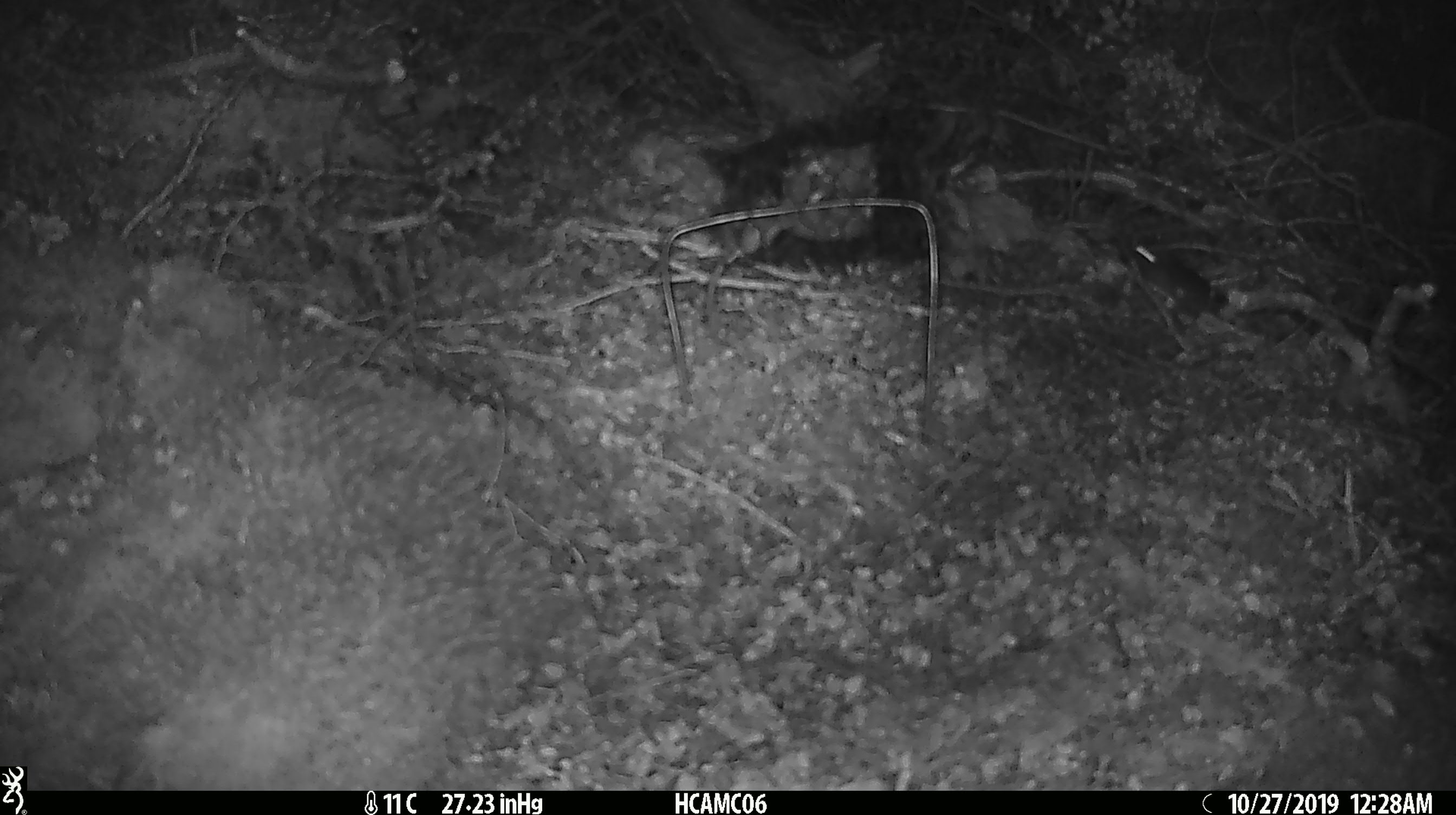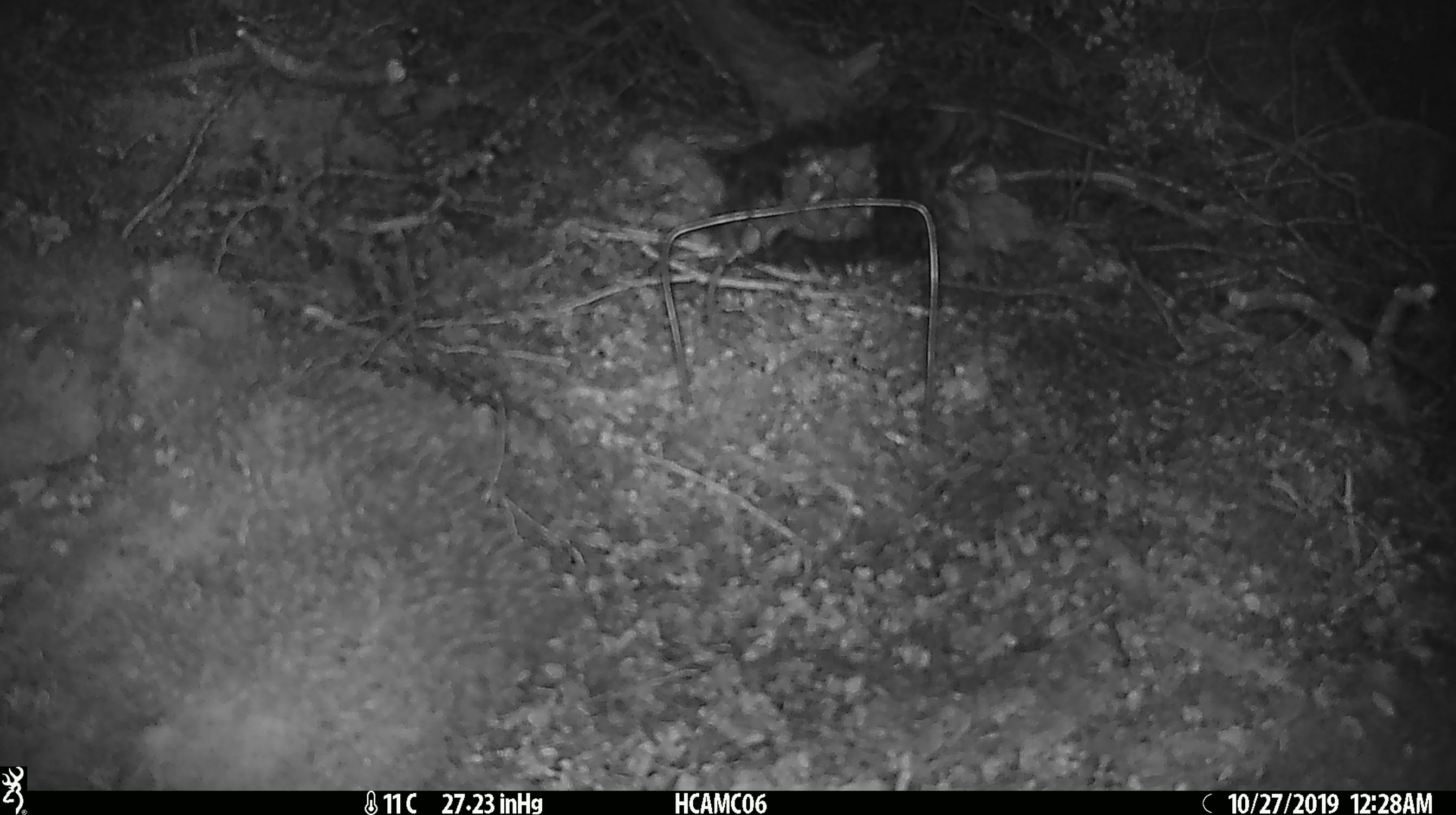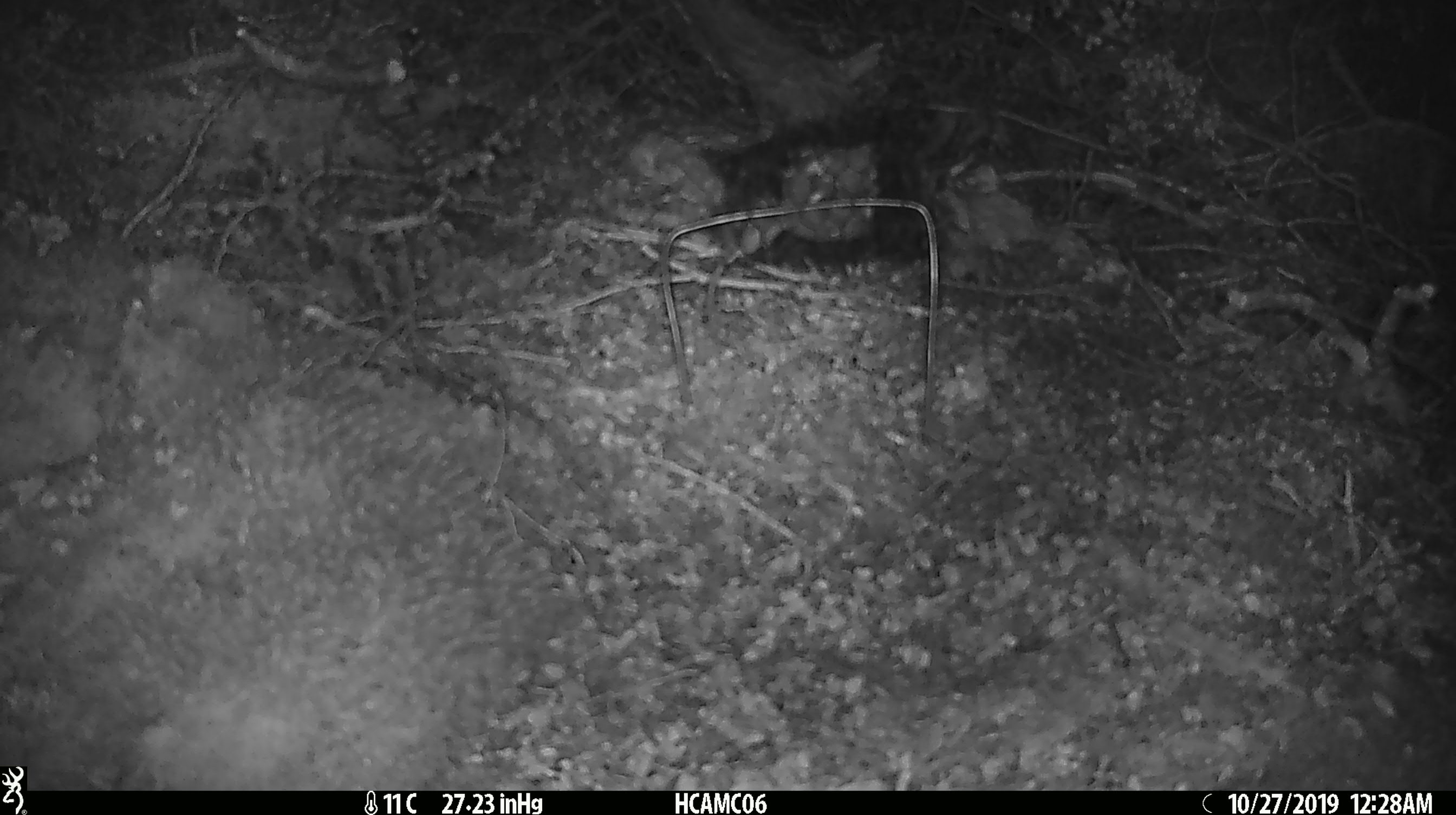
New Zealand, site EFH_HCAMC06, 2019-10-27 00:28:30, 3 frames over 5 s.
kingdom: Animalia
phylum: Chordata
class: Mammalia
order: Rodentia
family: Muridae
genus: Mus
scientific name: Mus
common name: mouse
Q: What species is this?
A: Mouse (Mus).